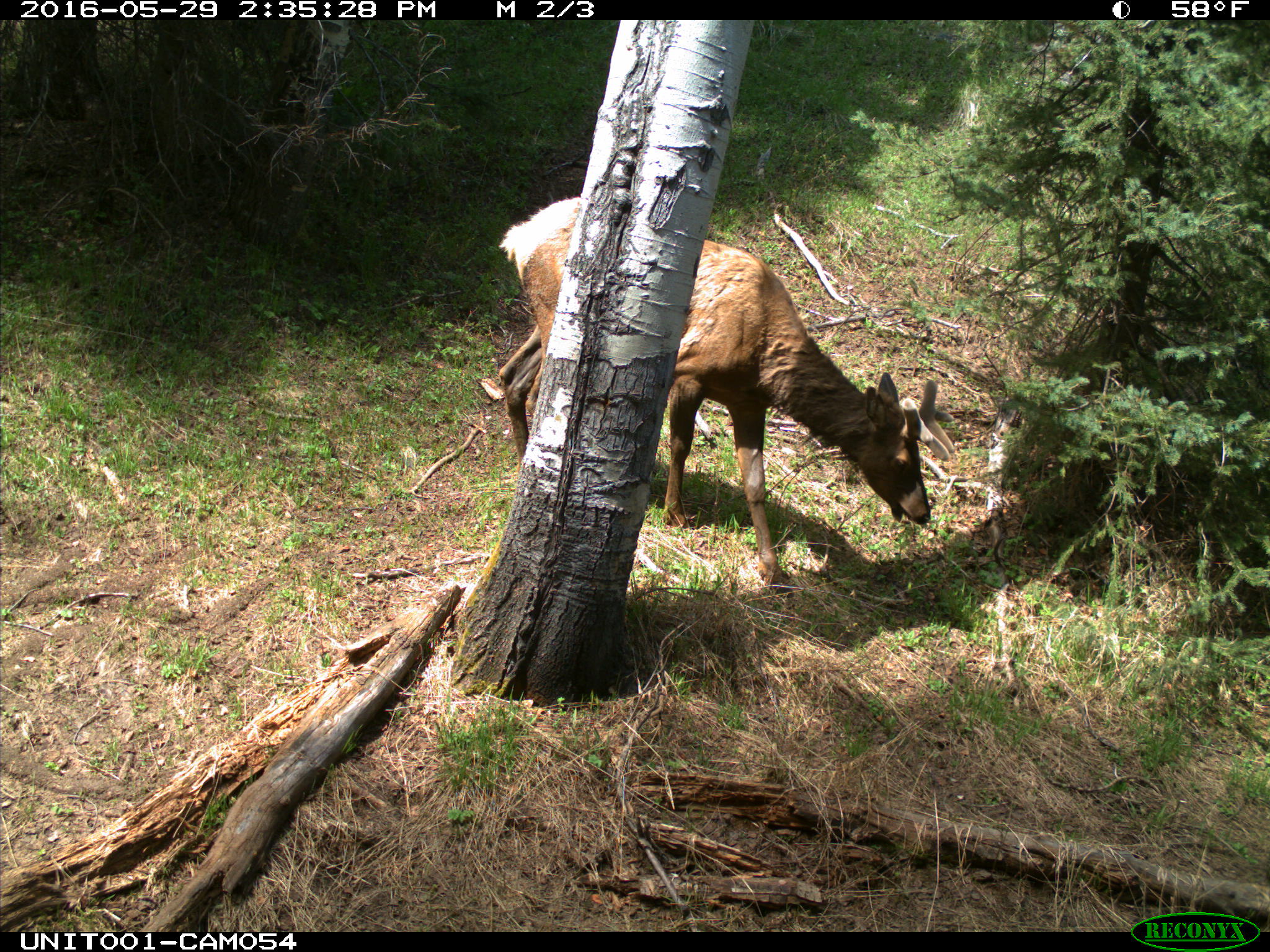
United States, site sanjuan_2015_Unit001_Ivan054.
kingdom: Animalia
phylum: Chordata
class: Mammalia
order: Artiodactyla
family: Cervidae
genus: Cervus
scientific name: Cervus elaphus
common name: red deer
Cervus elaphus (red deer).